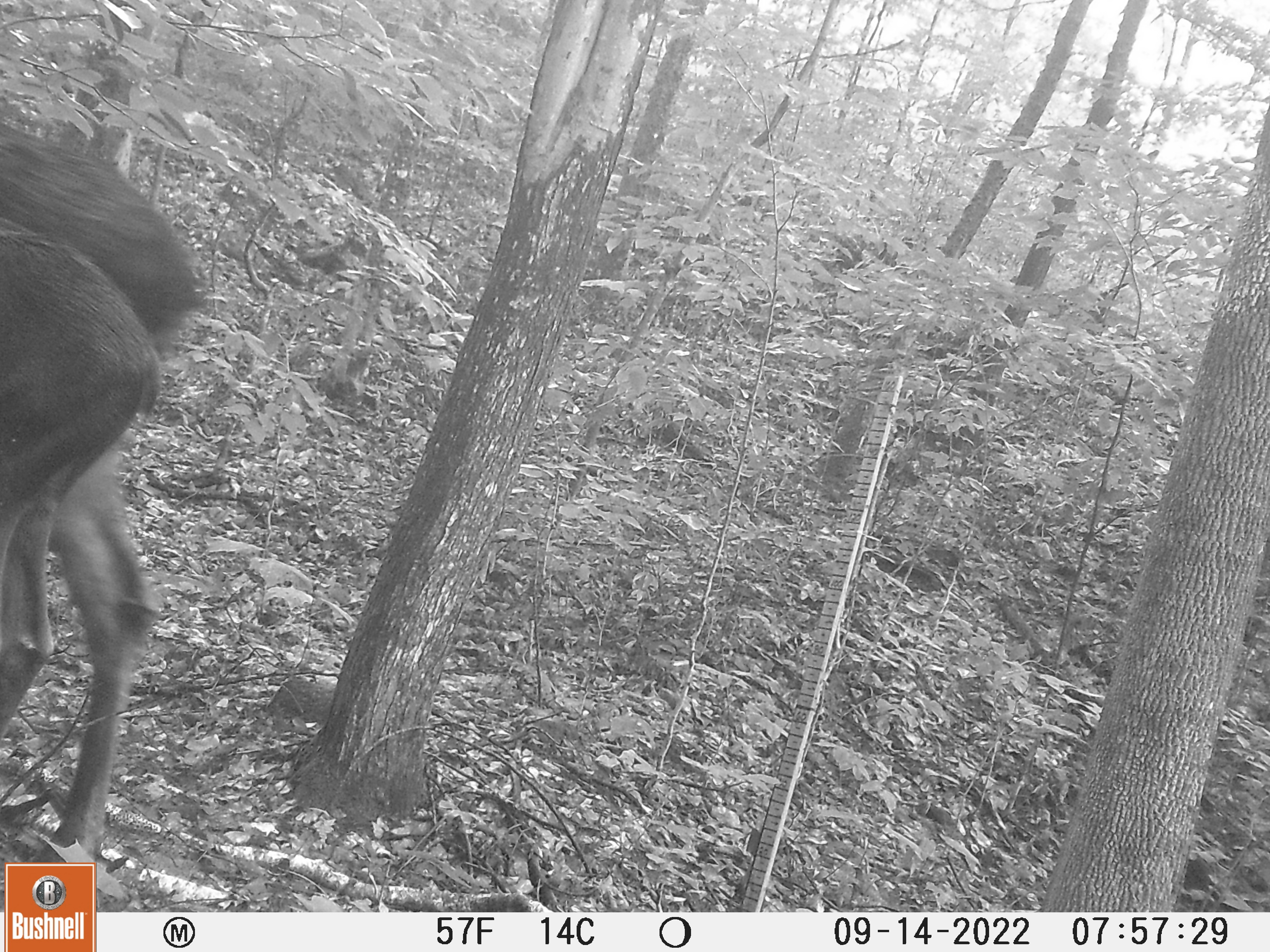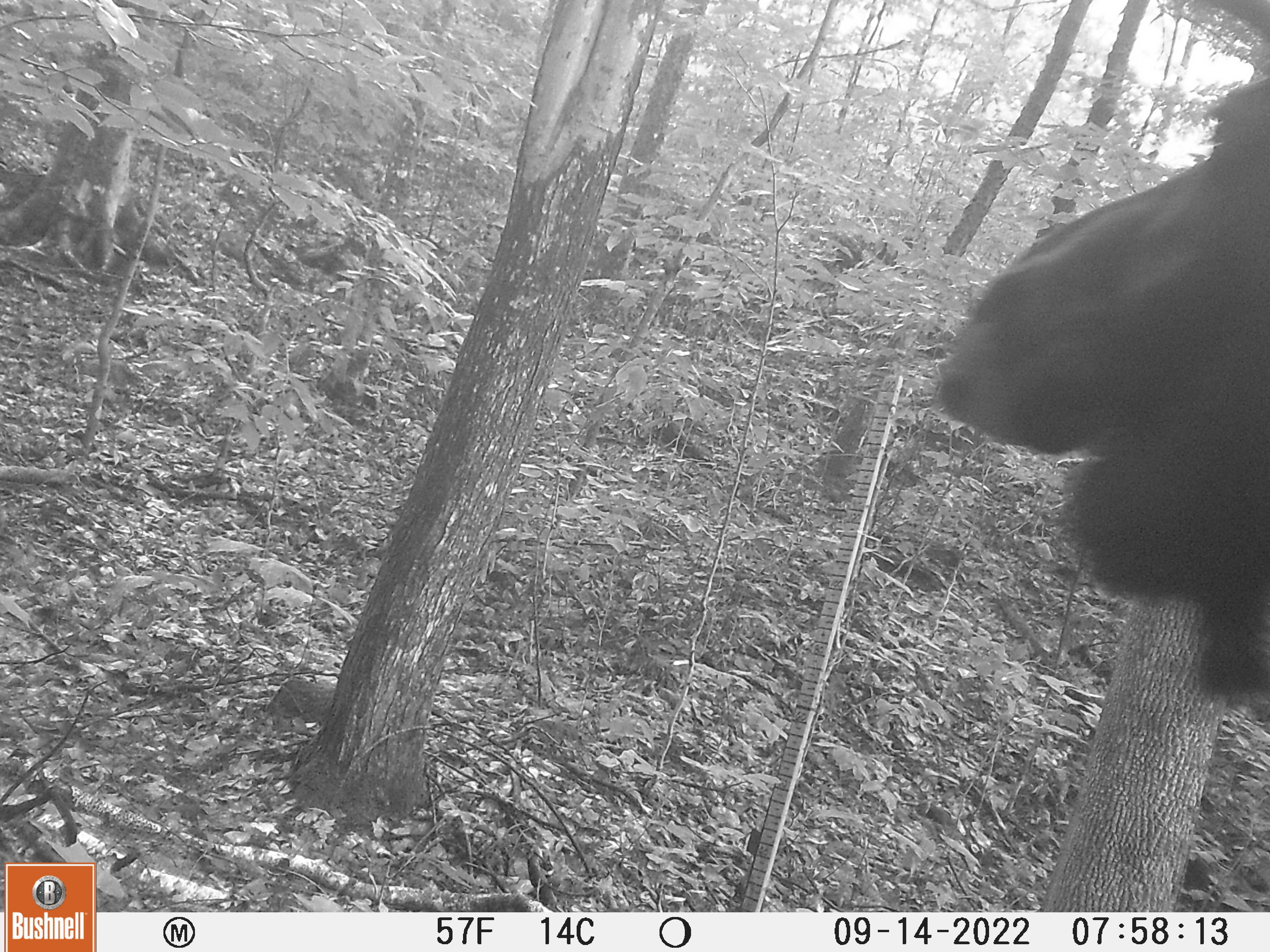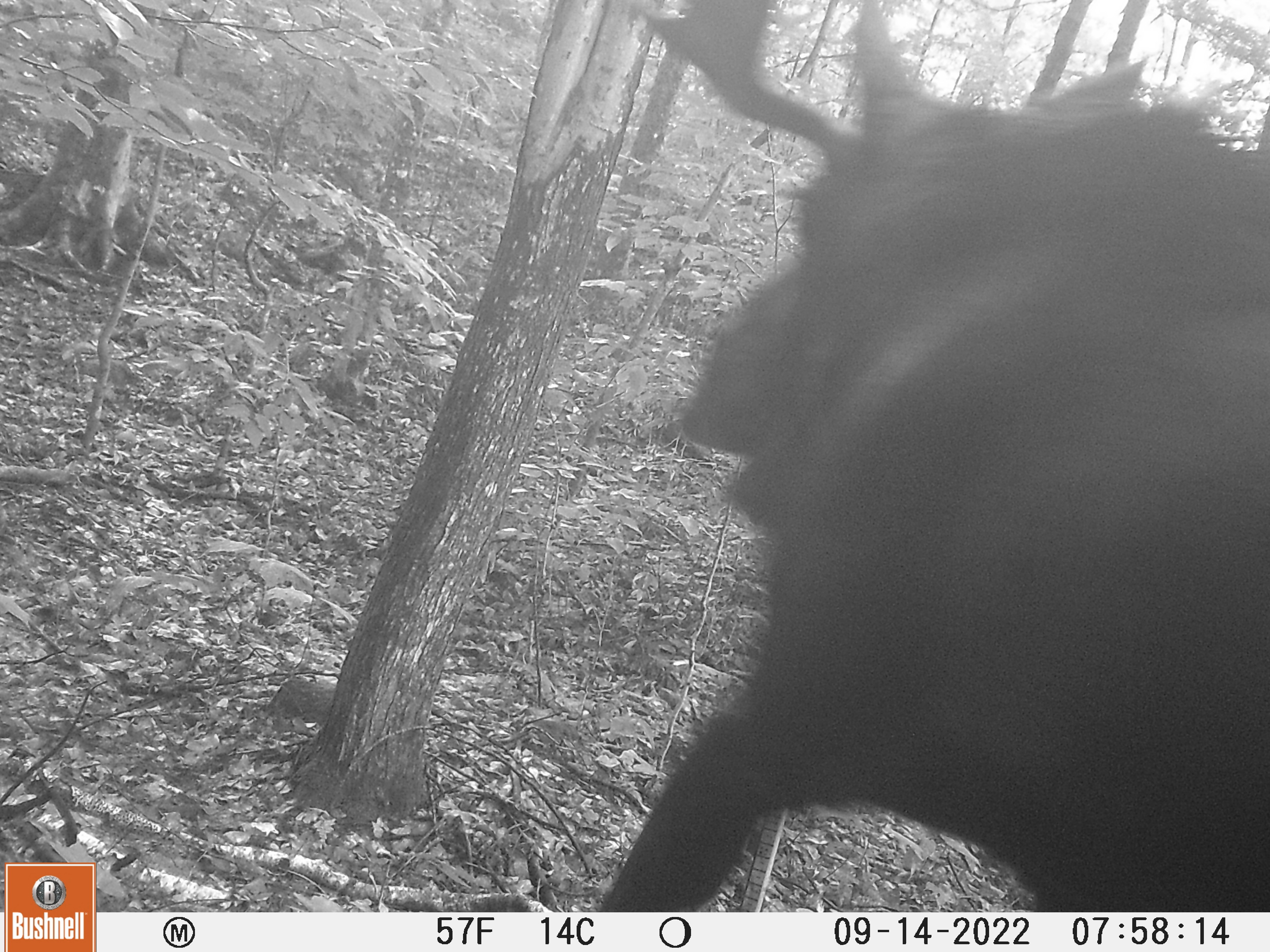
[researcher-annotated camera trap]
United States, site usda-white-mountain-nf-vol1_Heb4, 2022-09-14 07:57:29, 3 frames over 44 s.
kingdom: Animalia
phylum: Chordata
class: Mammalia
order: Artiodactyla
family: Cervidae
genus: Alces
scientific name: Alces alces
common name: moose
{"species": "moose (Alces alces)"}